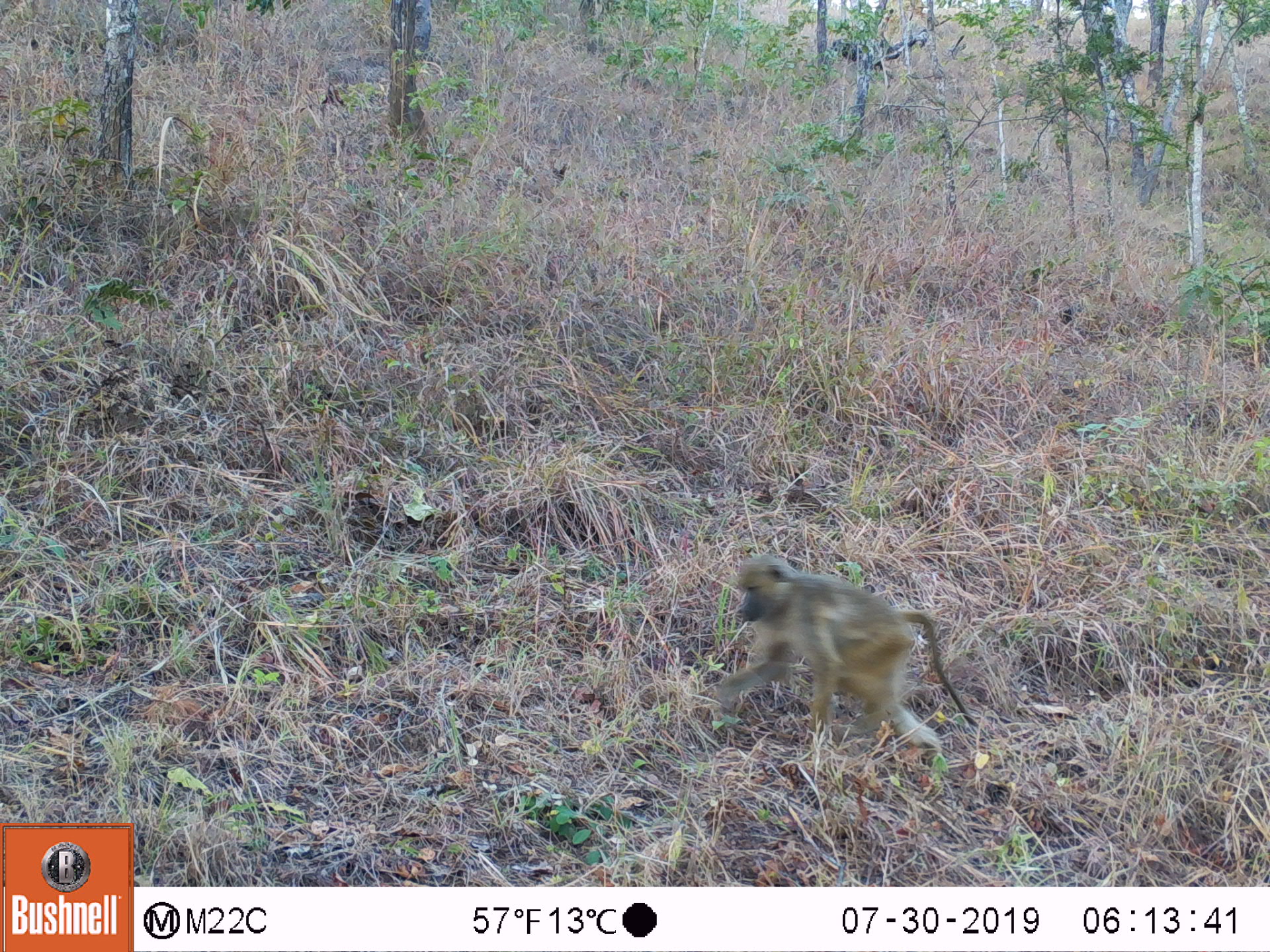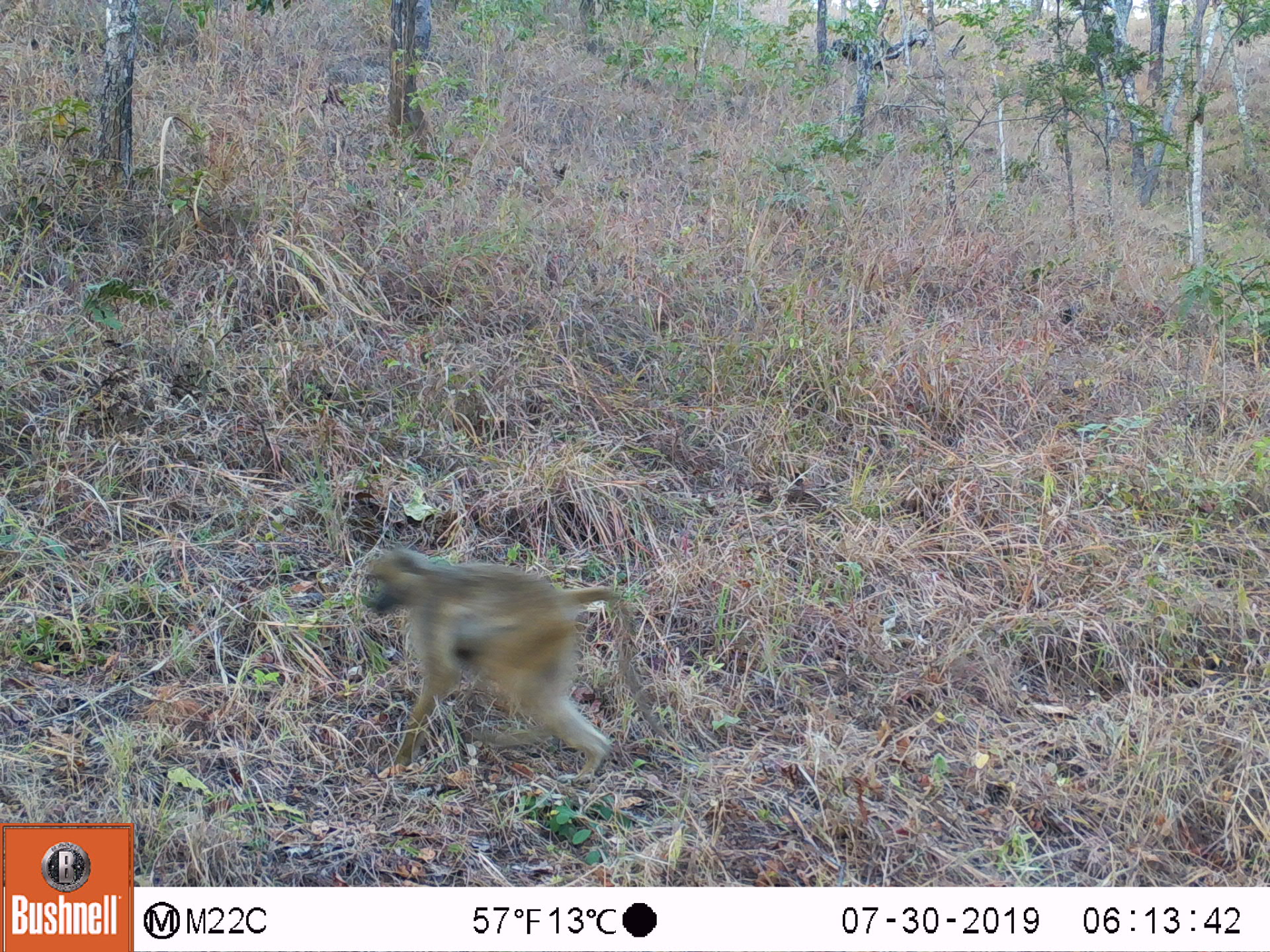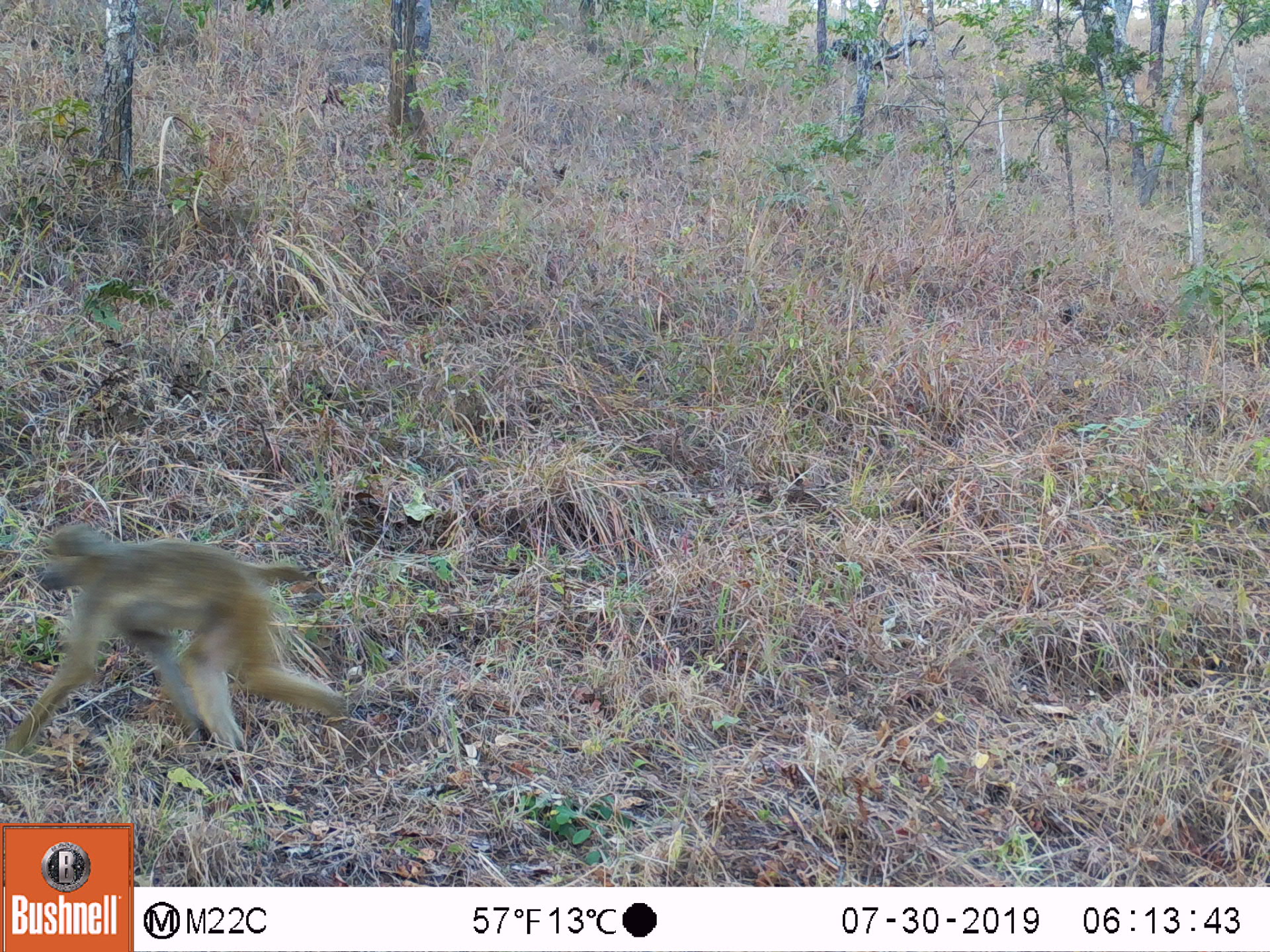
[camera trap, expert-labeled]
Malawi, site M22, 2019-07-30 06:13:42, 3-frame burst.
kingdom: Animalia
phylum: Chordata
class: Mammalia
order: Primates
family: Cercopithecidae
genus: Papio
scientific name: Papio cynocephalus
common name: yellow baboon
Yellow baboon (Papio cynocephalus), count 1.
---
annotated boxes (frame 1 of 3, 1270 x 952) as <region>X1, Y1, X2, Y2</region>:
yellow baboon: <region>714, 551, 986, 759</region>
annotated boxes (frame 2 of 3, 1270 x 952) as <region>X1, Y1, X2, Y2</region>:
yellow baboon: <region>365, 548, 666, 786</region>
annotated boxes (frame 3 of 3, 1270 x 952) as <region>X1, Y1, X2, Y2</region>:
yellow baboon: <region>7, 524, 350, 762</region>